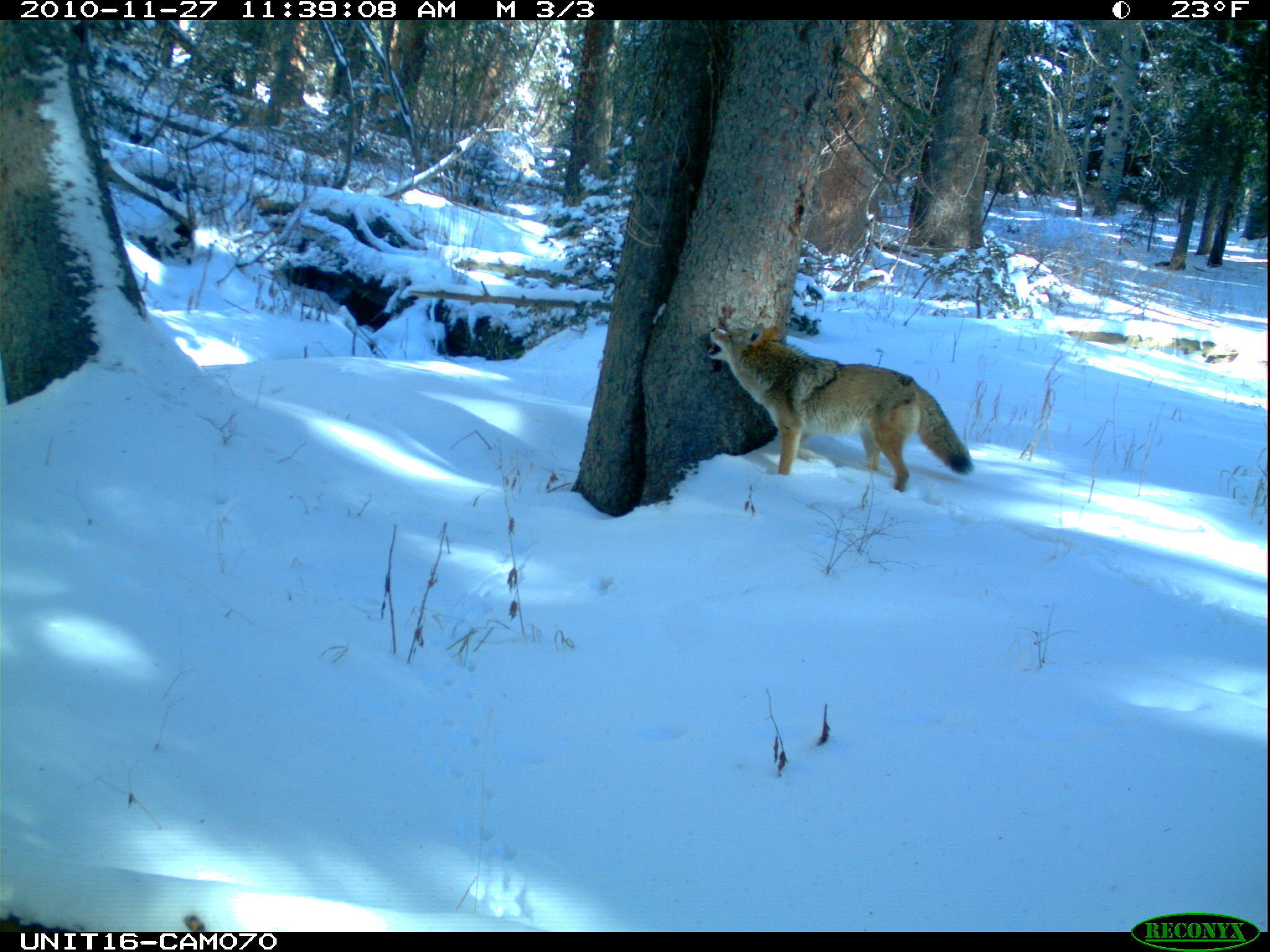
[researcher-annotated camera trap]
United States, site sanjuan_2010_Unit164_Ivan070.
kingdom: Animalia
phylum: Chordata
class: Mammalia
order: Carnivora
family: Canidae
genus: Canis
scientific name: Canis latrans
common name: coyote